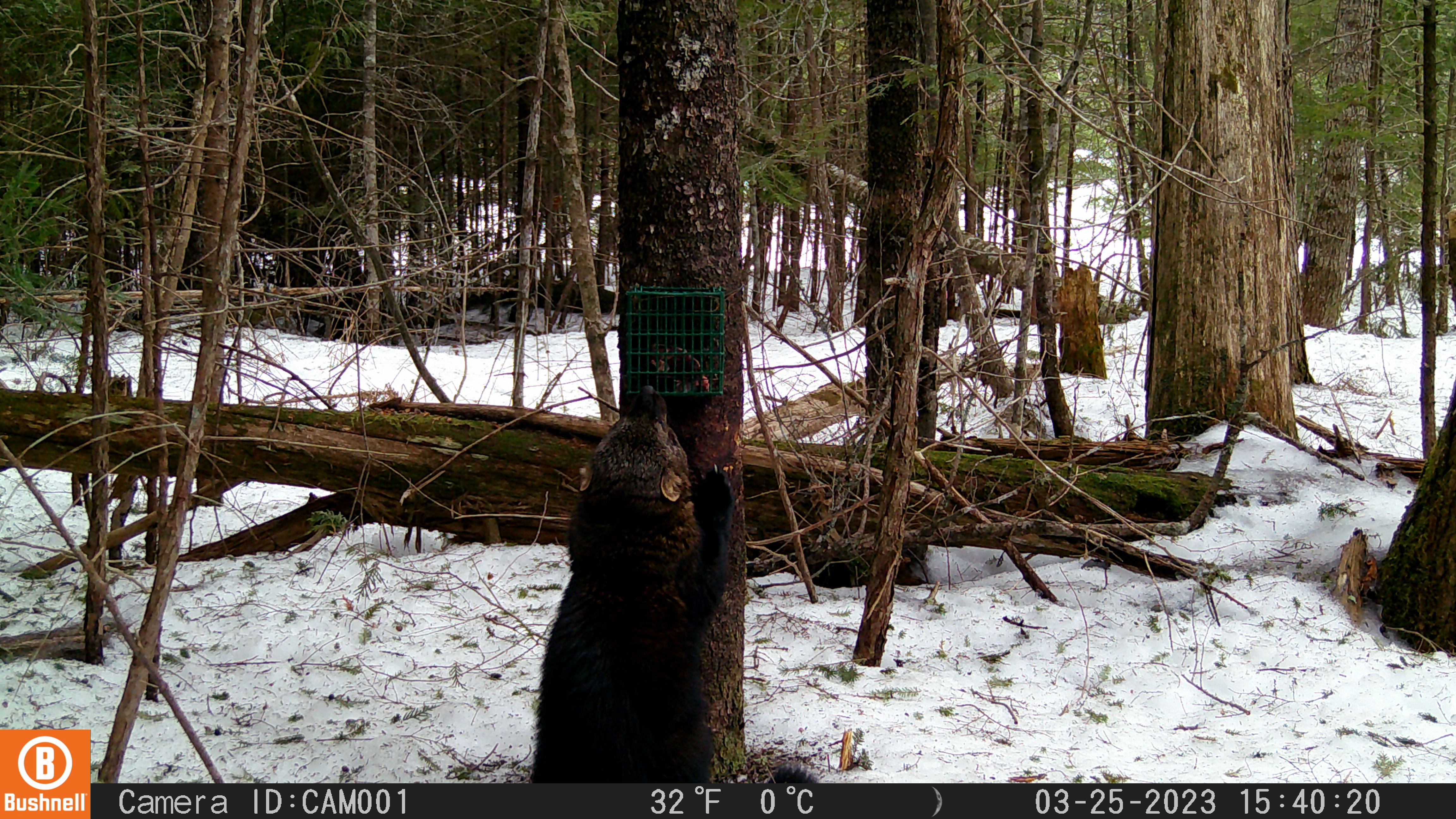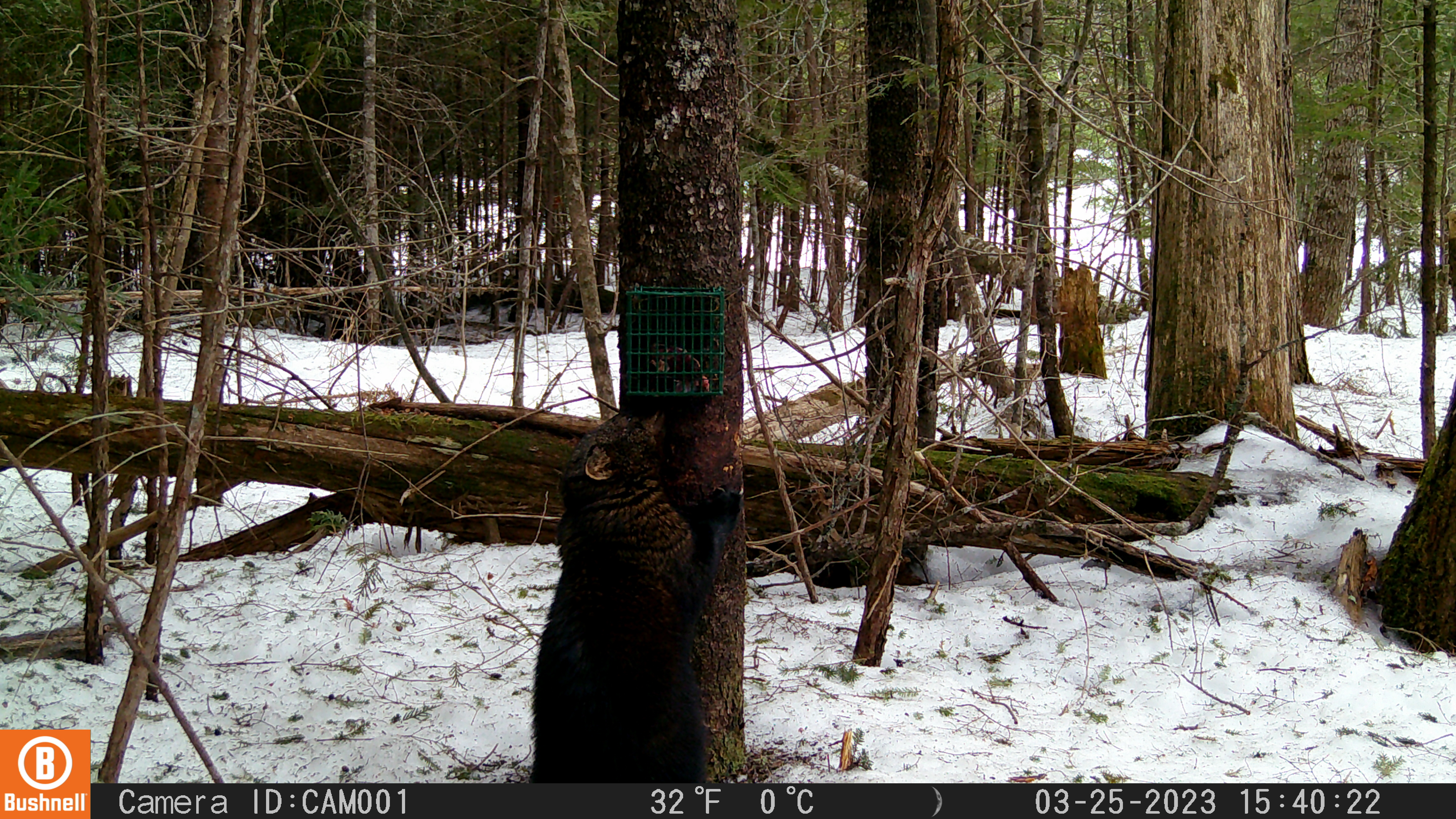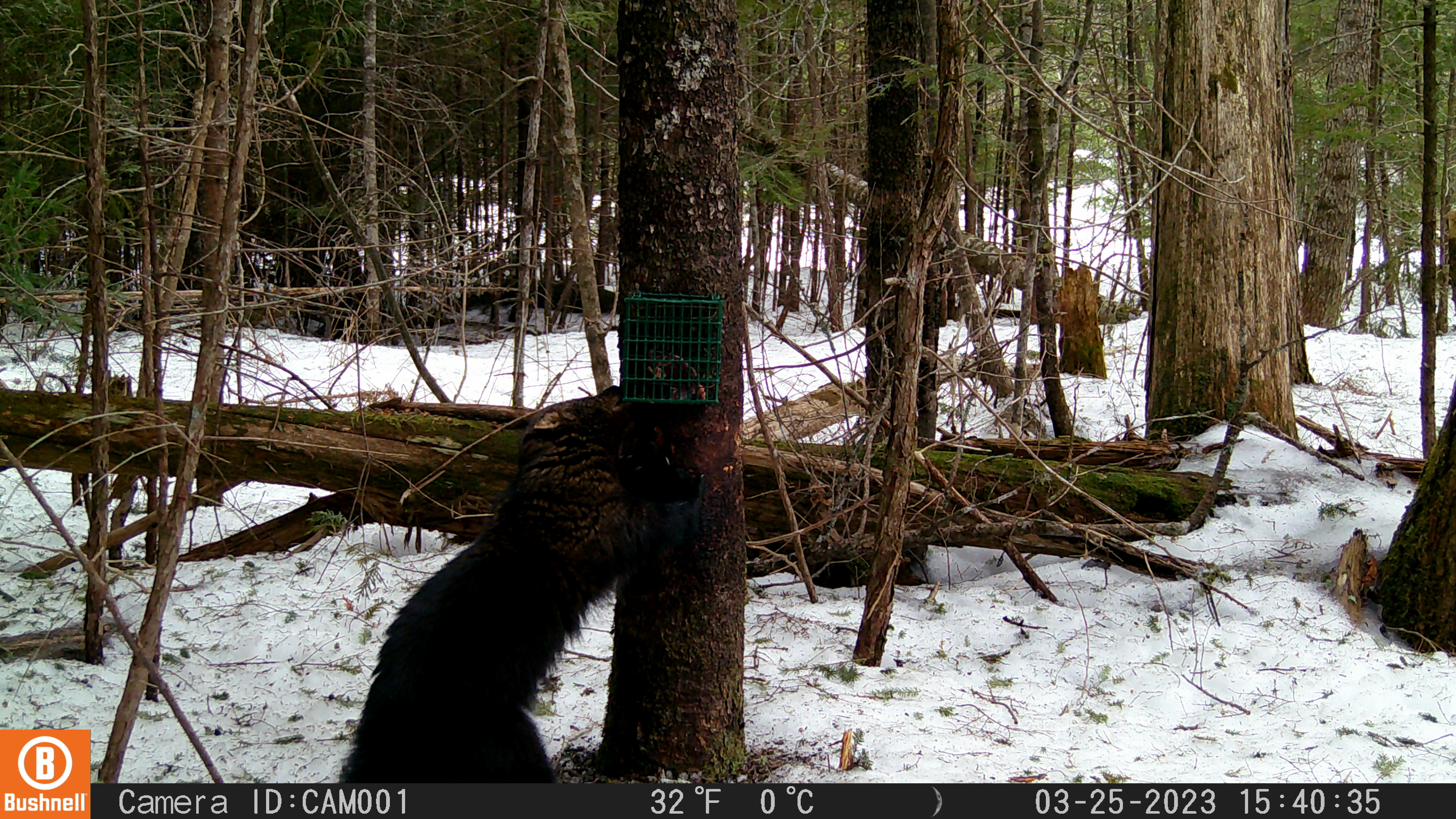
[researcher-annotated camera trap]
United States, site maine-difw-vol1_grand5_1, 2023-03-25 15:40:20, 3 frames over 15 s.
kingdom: Animalia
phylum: Chordata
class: Mammalia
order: Carnivora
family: Mustelidae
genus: Pekania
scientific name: Pekania pennanti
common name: fisher